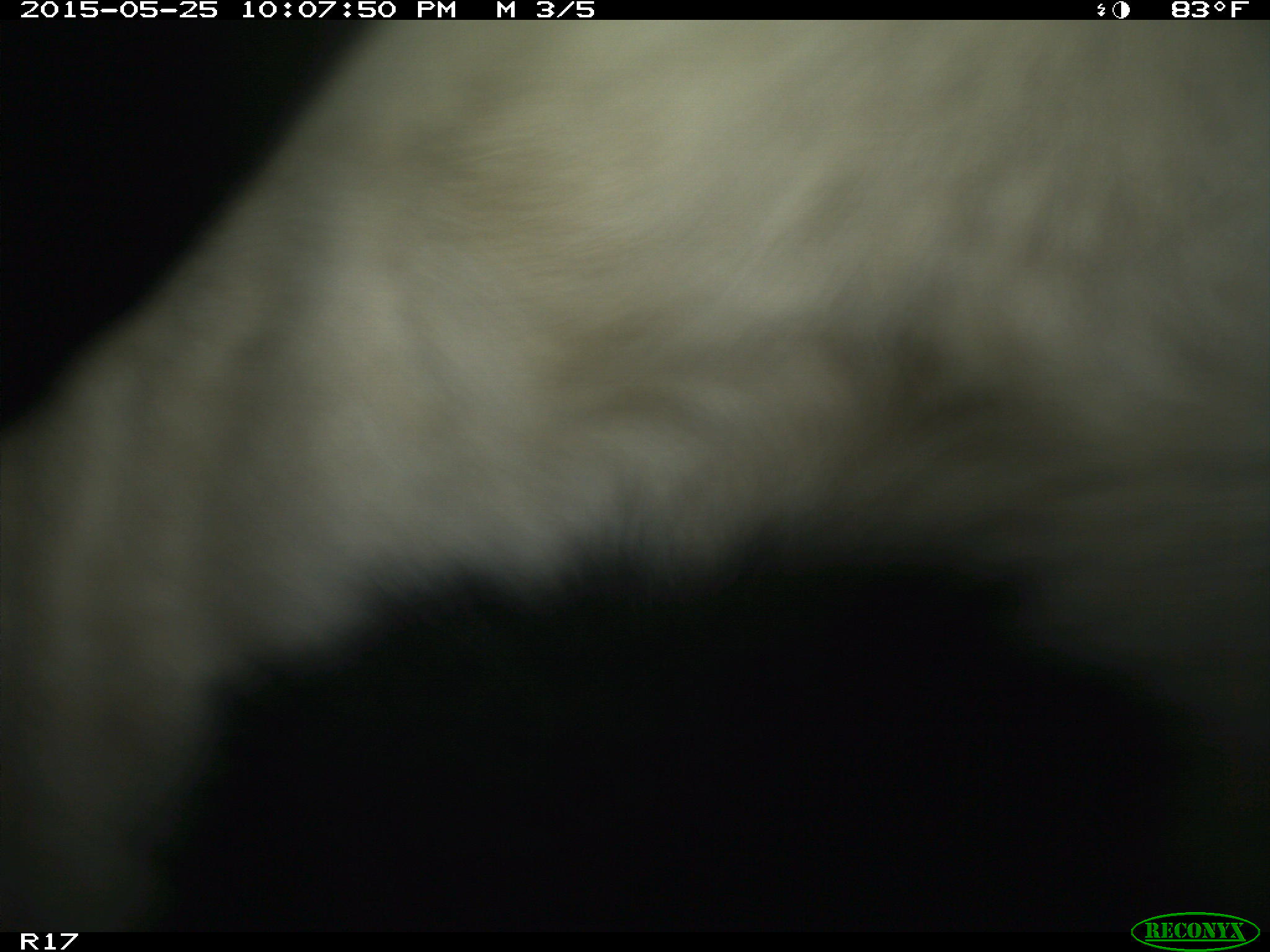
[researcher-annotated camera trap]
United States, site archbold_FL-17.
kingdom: Animalia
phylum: Chordata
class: Mammalia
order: Artiodactyla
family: Bovidae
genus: Bos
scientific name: Bos taurus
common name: domestic cow